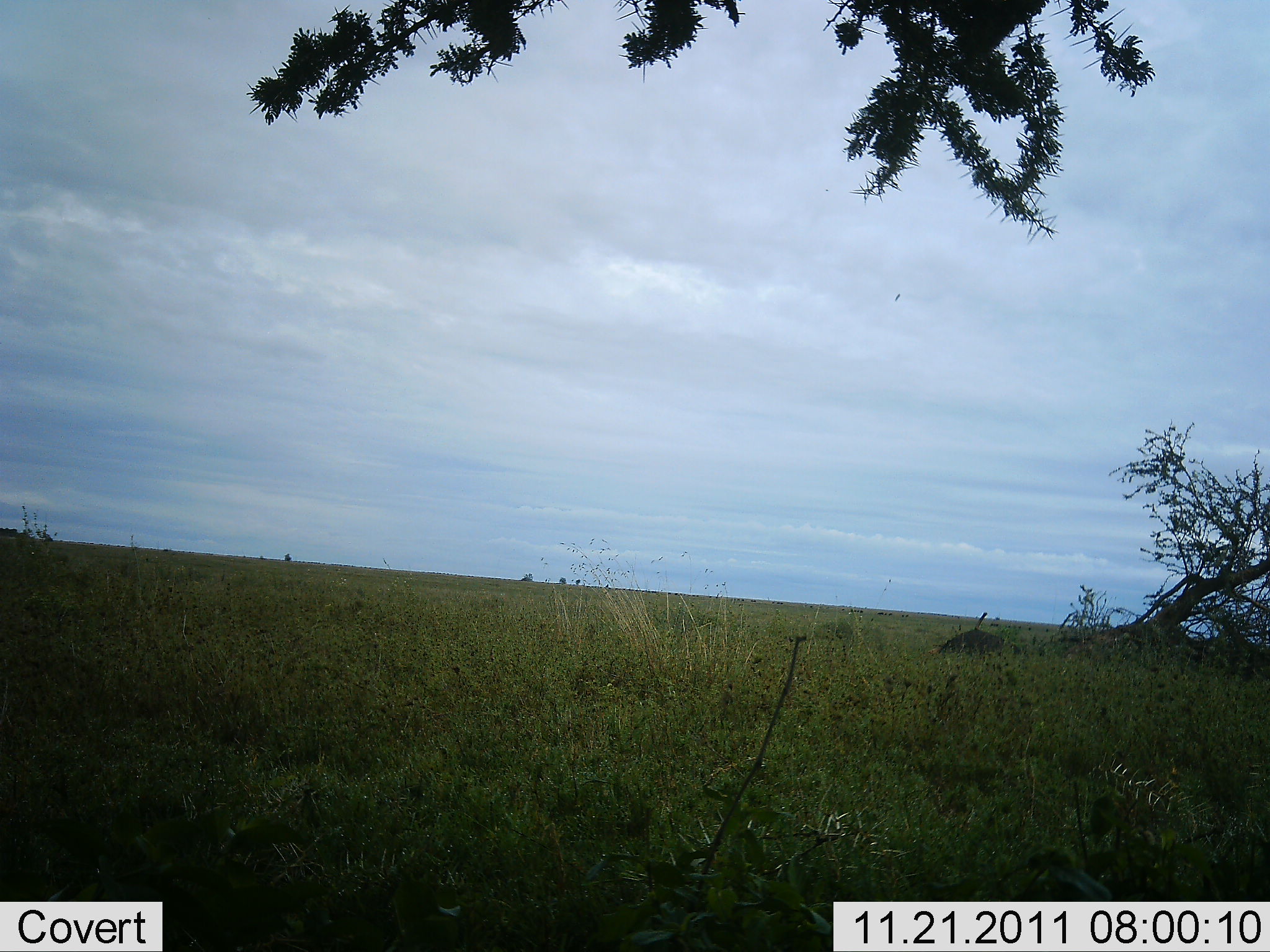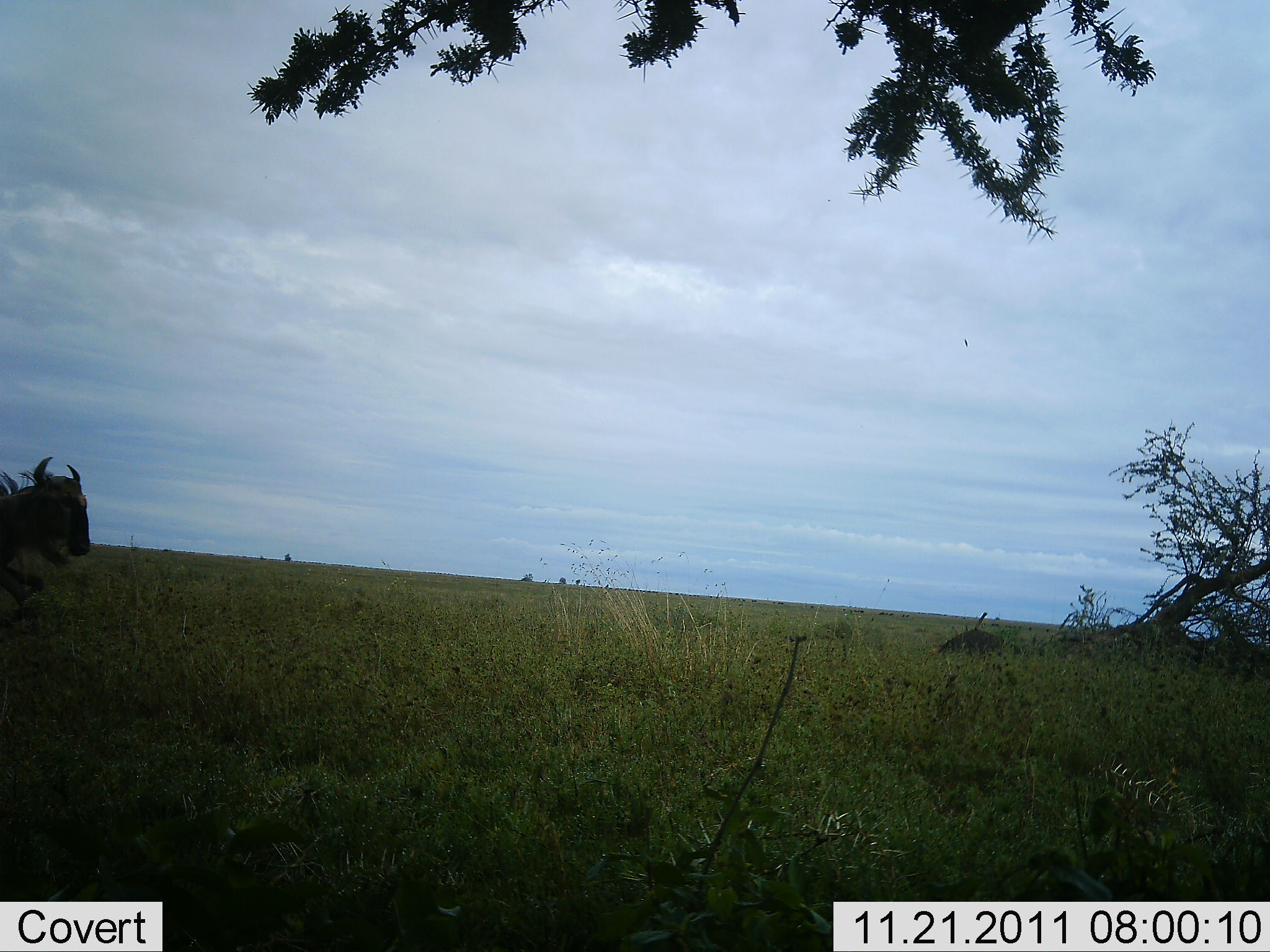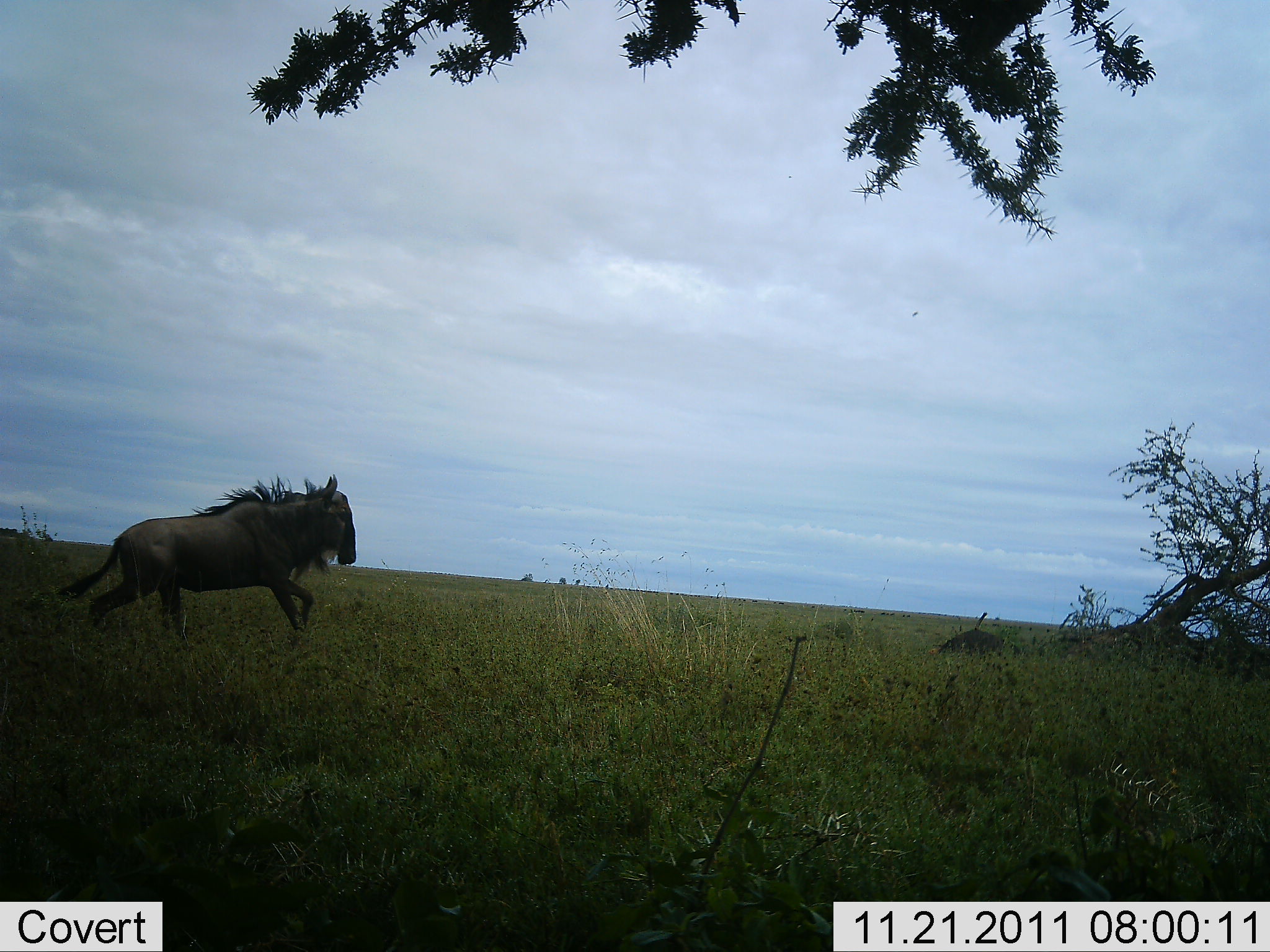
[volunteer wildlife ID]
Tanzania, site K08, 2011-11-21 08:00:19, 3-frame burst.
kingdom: Animalia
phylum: Chordata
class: Mammalia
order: Artiodactyla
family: Bovidae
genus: Connochaetes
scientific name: Connochaetes taurinus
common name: blue wildebeest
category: wildebeest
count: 1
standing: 0%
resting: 0%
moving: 100%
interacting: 0%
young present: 0%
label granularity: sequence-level